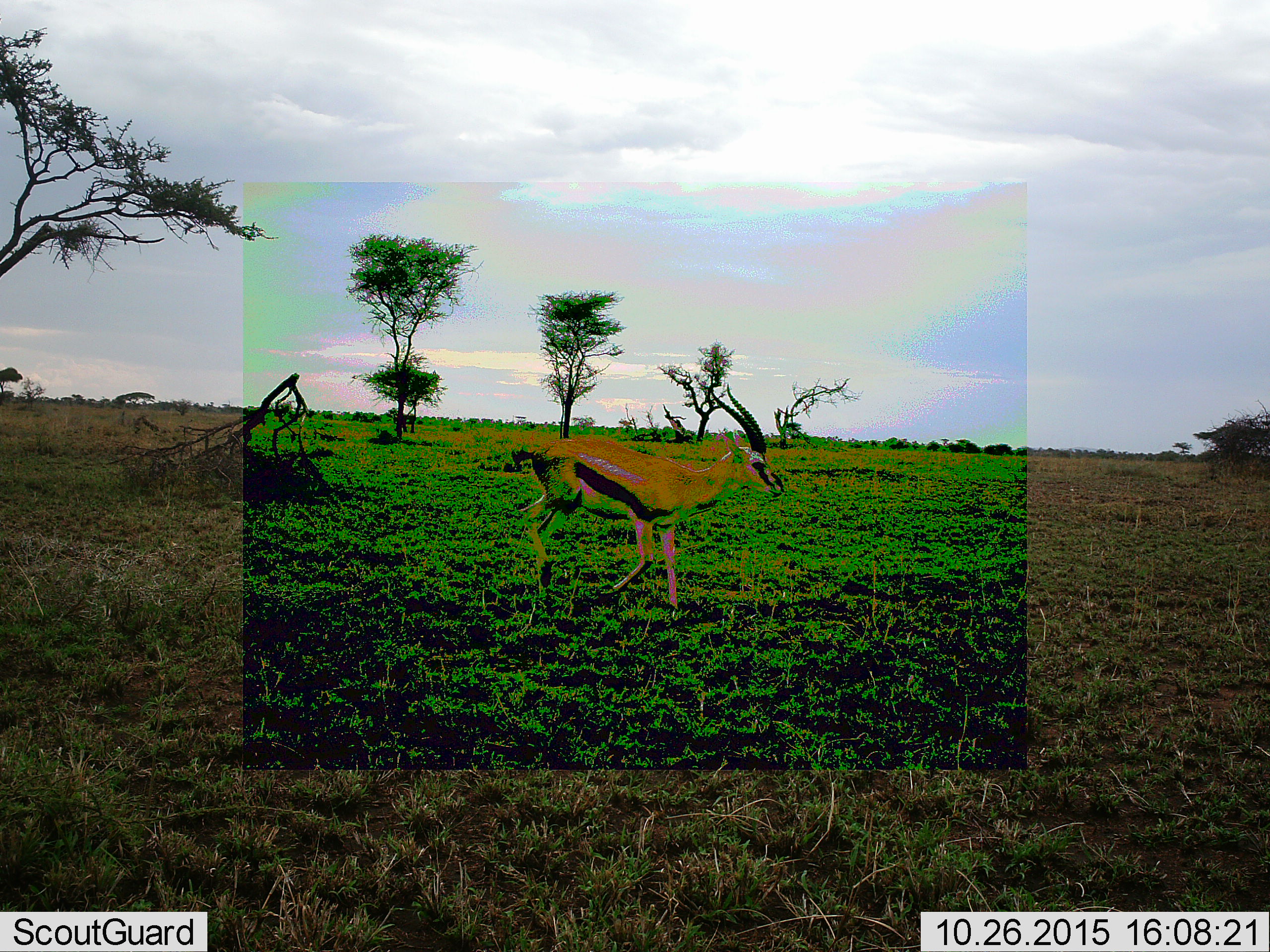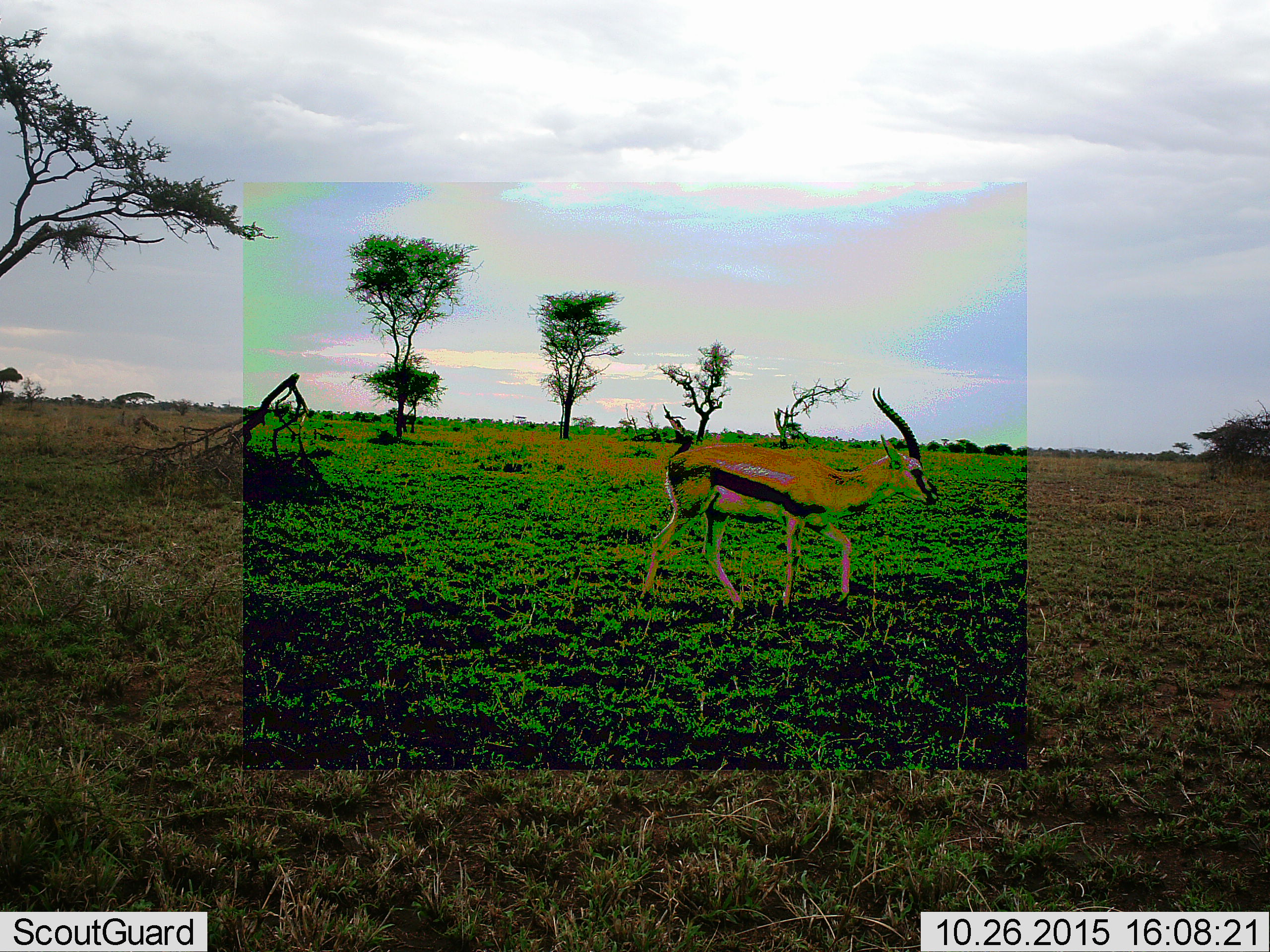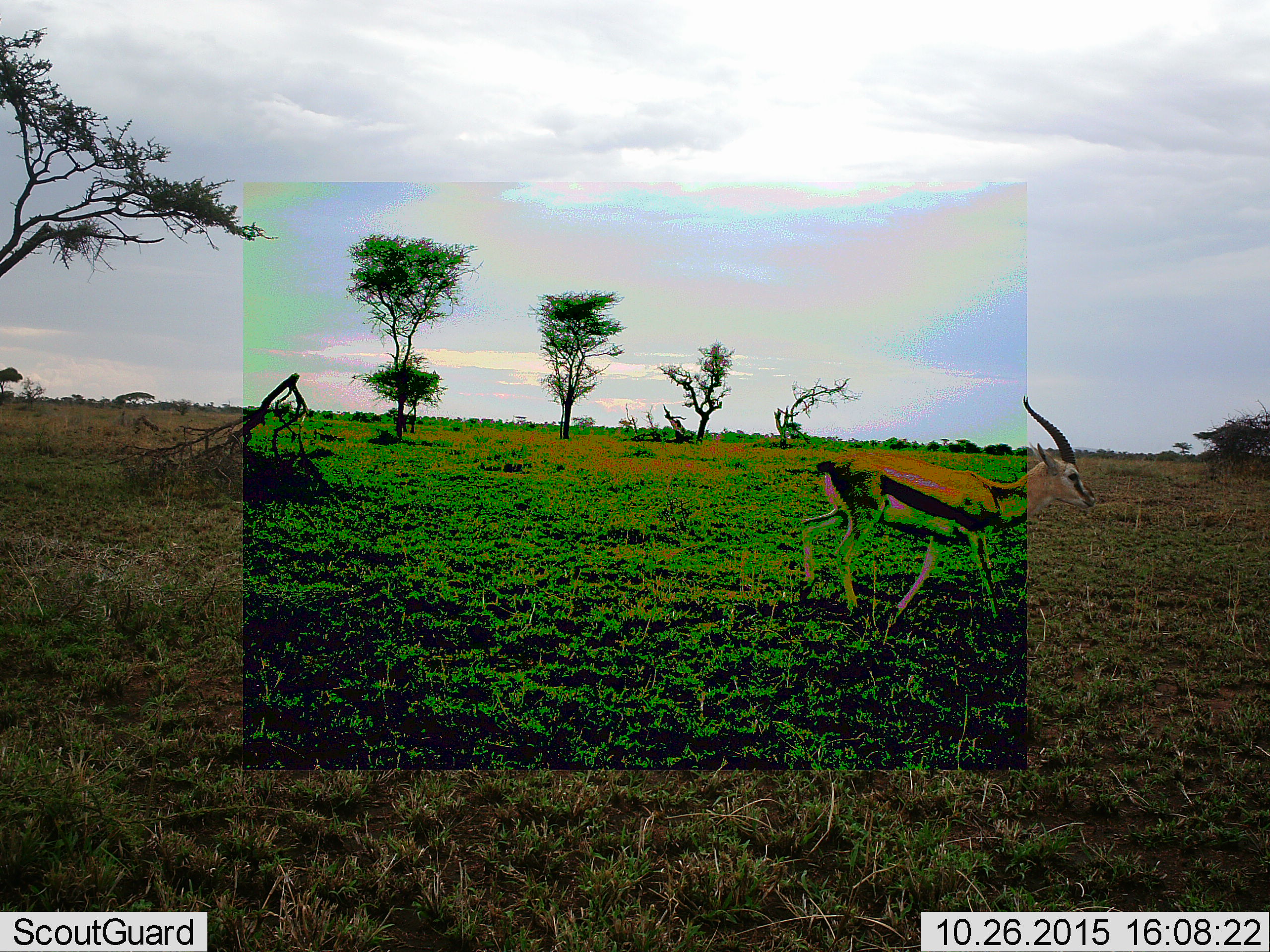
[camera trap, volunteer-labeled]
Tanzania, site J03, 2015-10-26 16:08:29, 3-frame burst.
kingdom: Animalia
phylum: Chordata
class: Mammalia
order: Artiodactyla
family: Bovidae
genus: Eudorcas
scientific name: Eudorcas thomsonii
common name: thomson's gazelle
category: gazellethomsons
Gazellethomsons (thomson's gazelle) (Eudorcas thomsonii), count 1. Behavior (volunteer vote fractions): standing 10%, resting 0%, moving 100%, interacting 0%. Young present (vote fraction): 0%. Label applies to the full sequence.